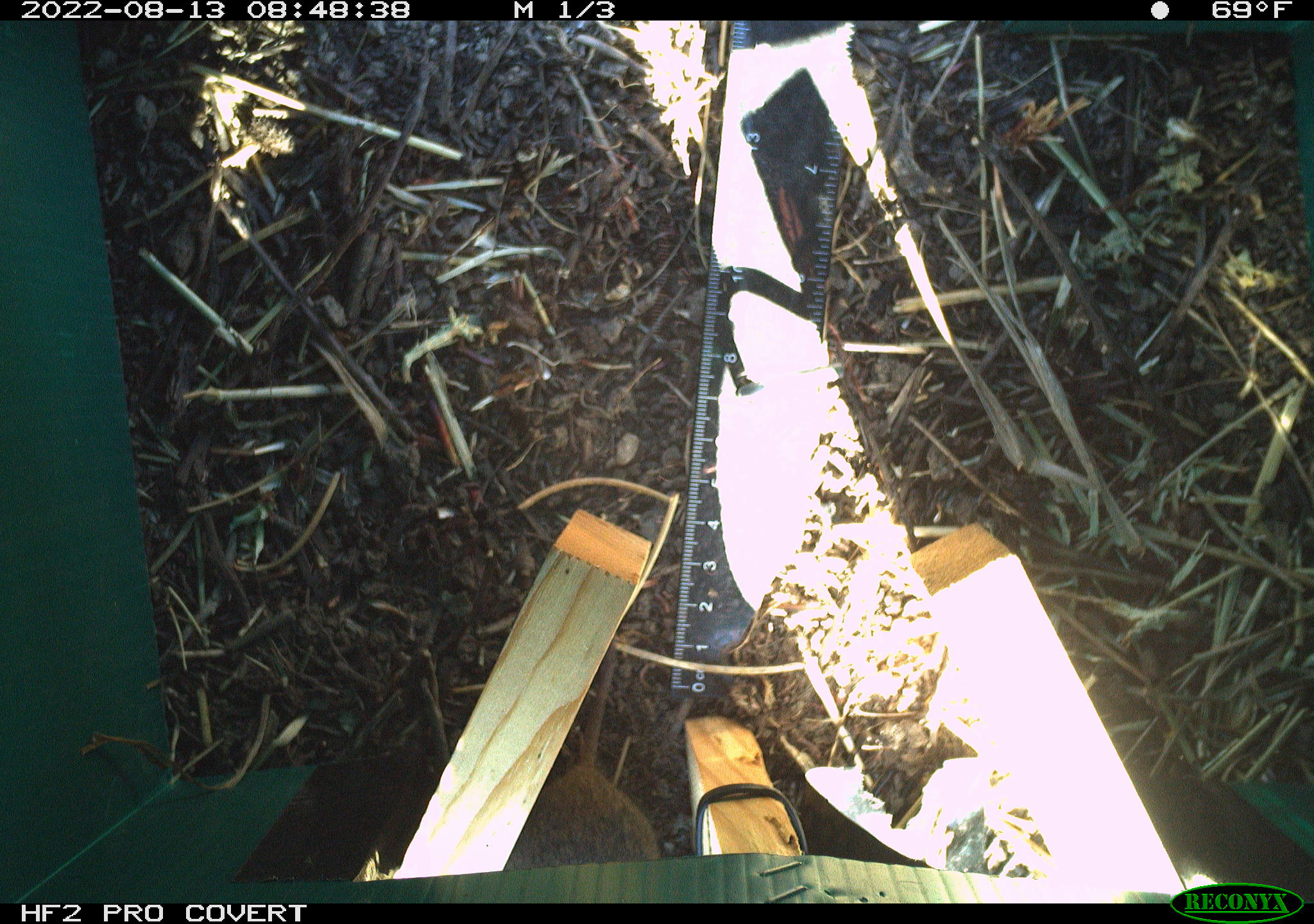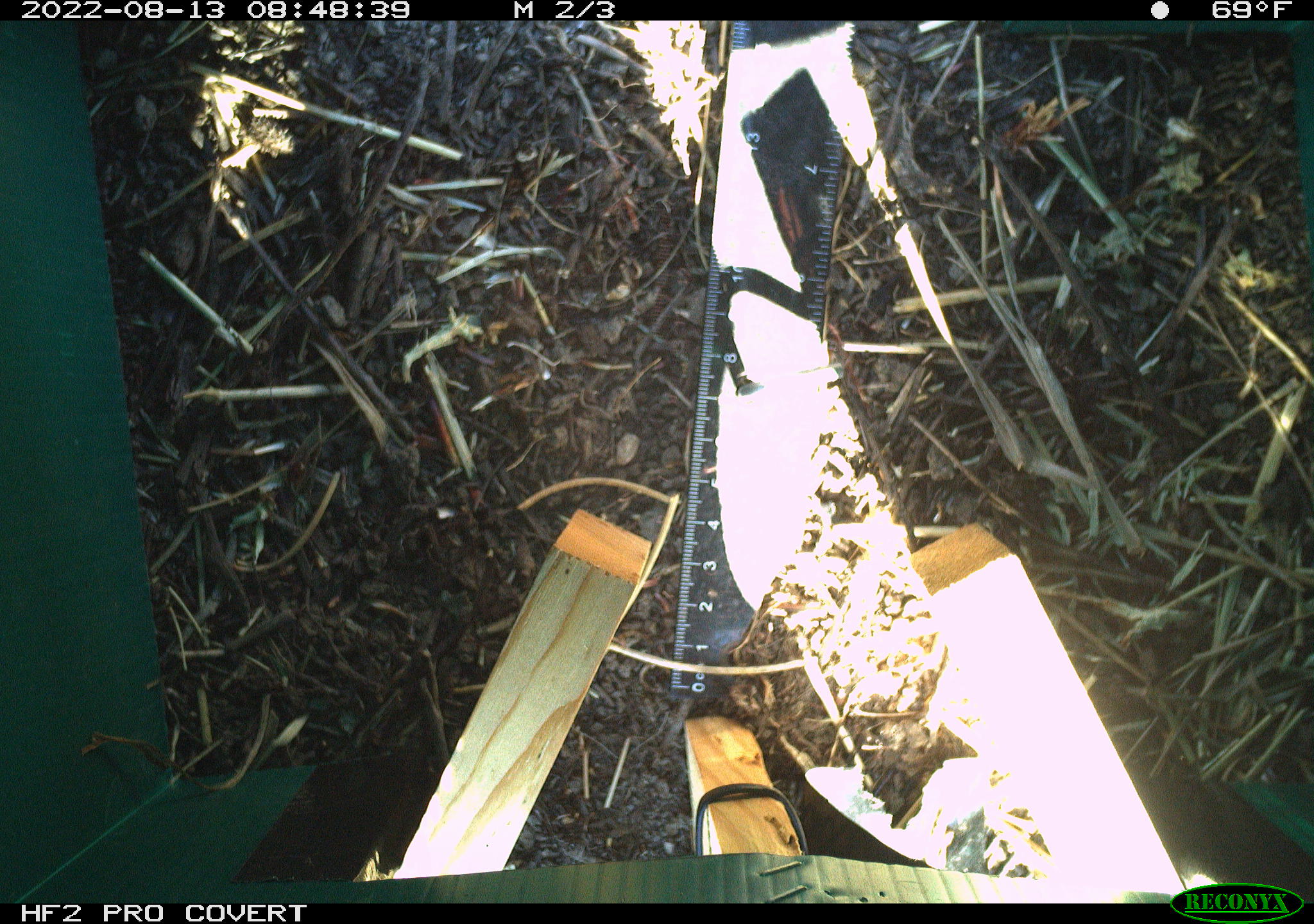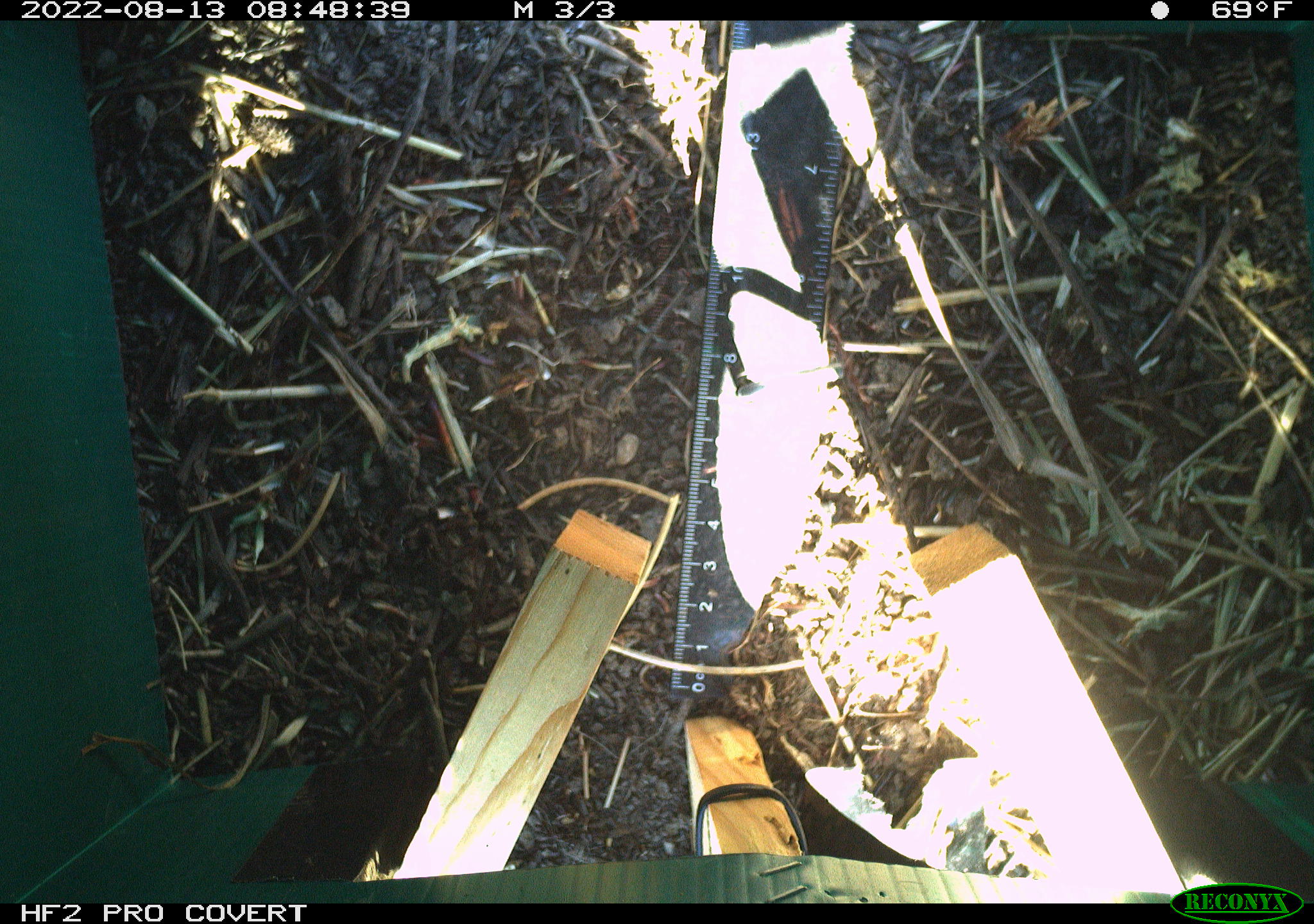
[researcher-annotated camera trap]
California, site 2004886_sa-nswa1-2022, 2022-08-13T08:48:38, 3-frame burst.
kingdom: Animalia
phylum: Chordata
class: Mammalia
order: Rodentia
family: Cricetidae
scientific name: Cricetidae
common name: hamsters, voles, lemmings, and allies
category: cricetidae family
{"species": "cricetidae family (hamsters, voles, lemmings, and allies) (Cricetidae)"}